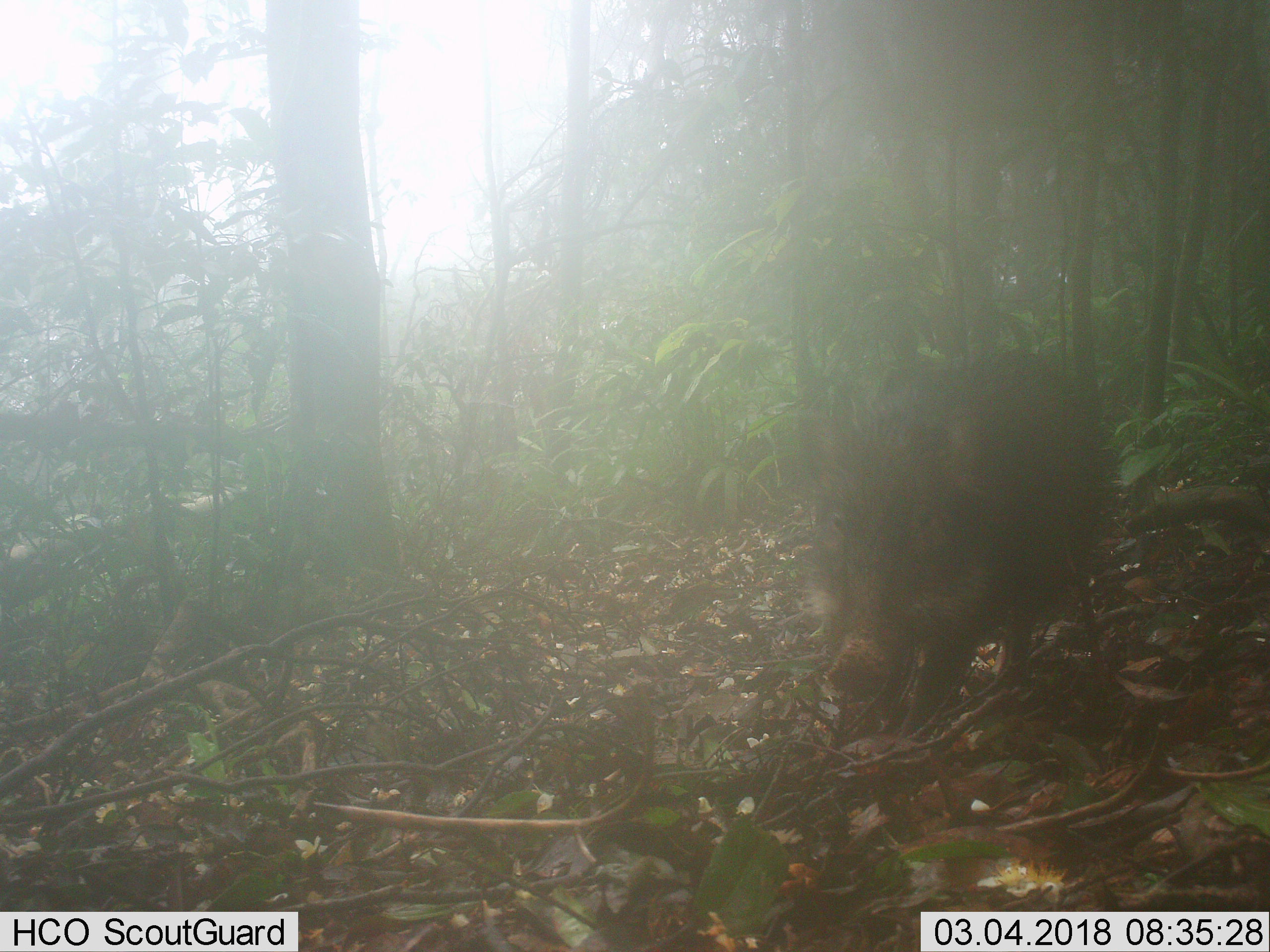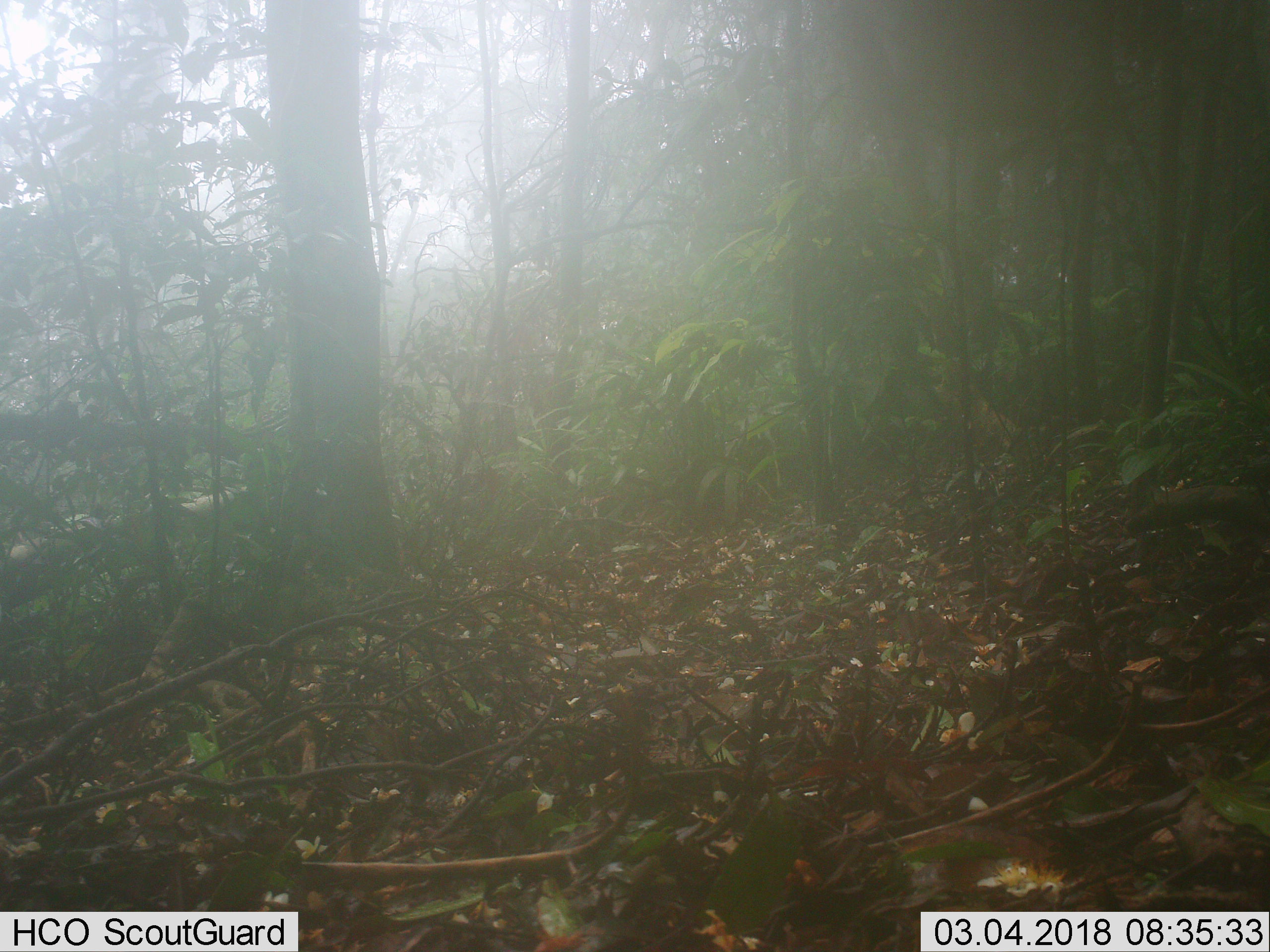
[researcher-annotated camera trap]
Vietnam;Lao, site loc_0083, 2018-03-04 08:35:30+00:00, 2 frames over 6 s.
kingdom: Animalia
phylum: Chordata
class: Mammalia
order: Artiodactyla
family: Suidae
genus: Sus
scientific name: Sus scrofa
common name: eurasian wild pig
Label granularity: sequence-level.